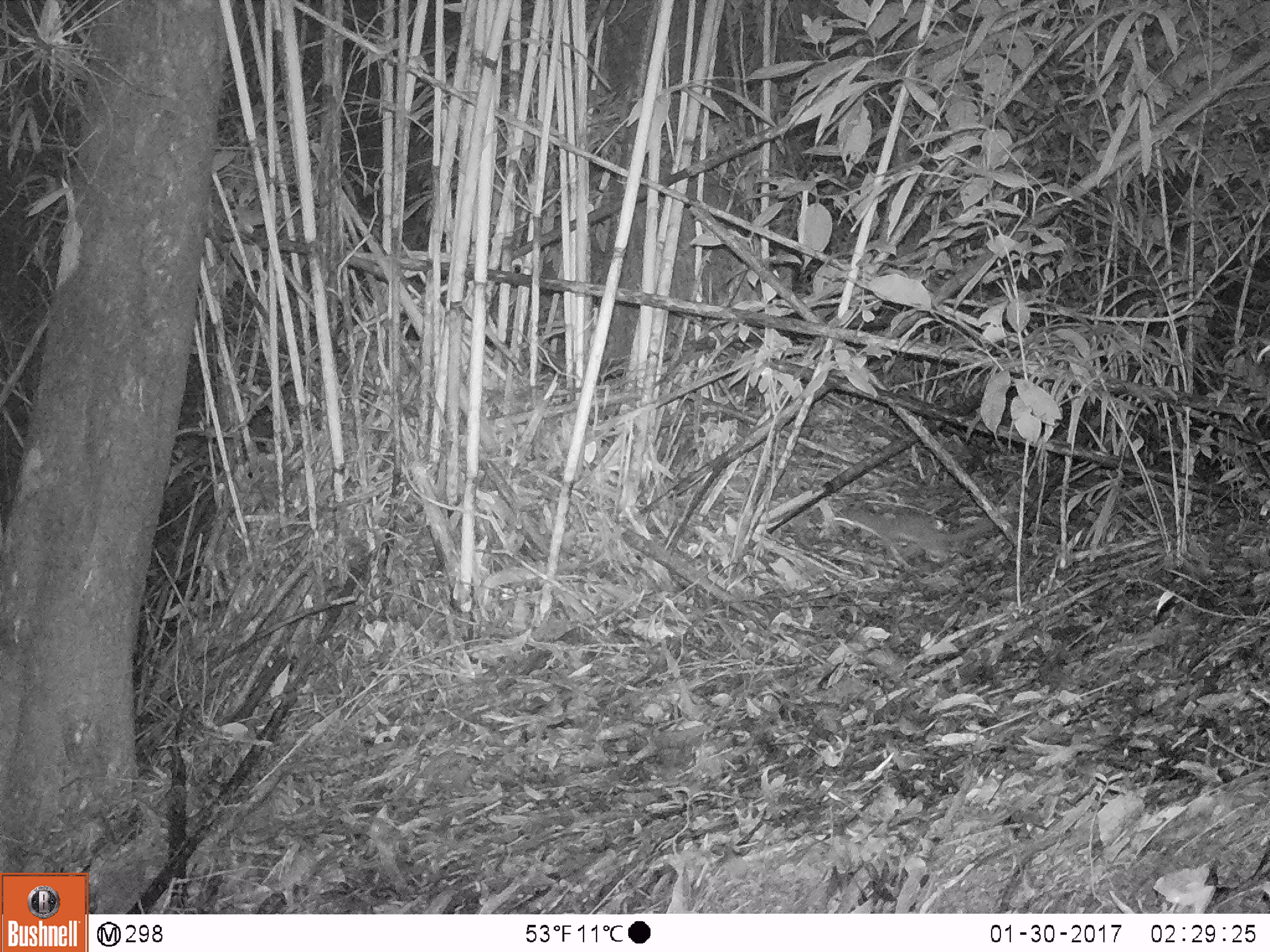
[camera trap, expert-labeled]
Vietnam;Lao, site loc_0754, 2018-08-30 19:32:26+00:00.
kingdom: Animalia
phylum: Chordata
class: Mammalia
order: Rodentia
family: Muridae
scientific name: Muridae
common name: old-world mice and rats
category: unidentified murid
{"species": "unidentified murid (old-world mice and rats) (Muridae)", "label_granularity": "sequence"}